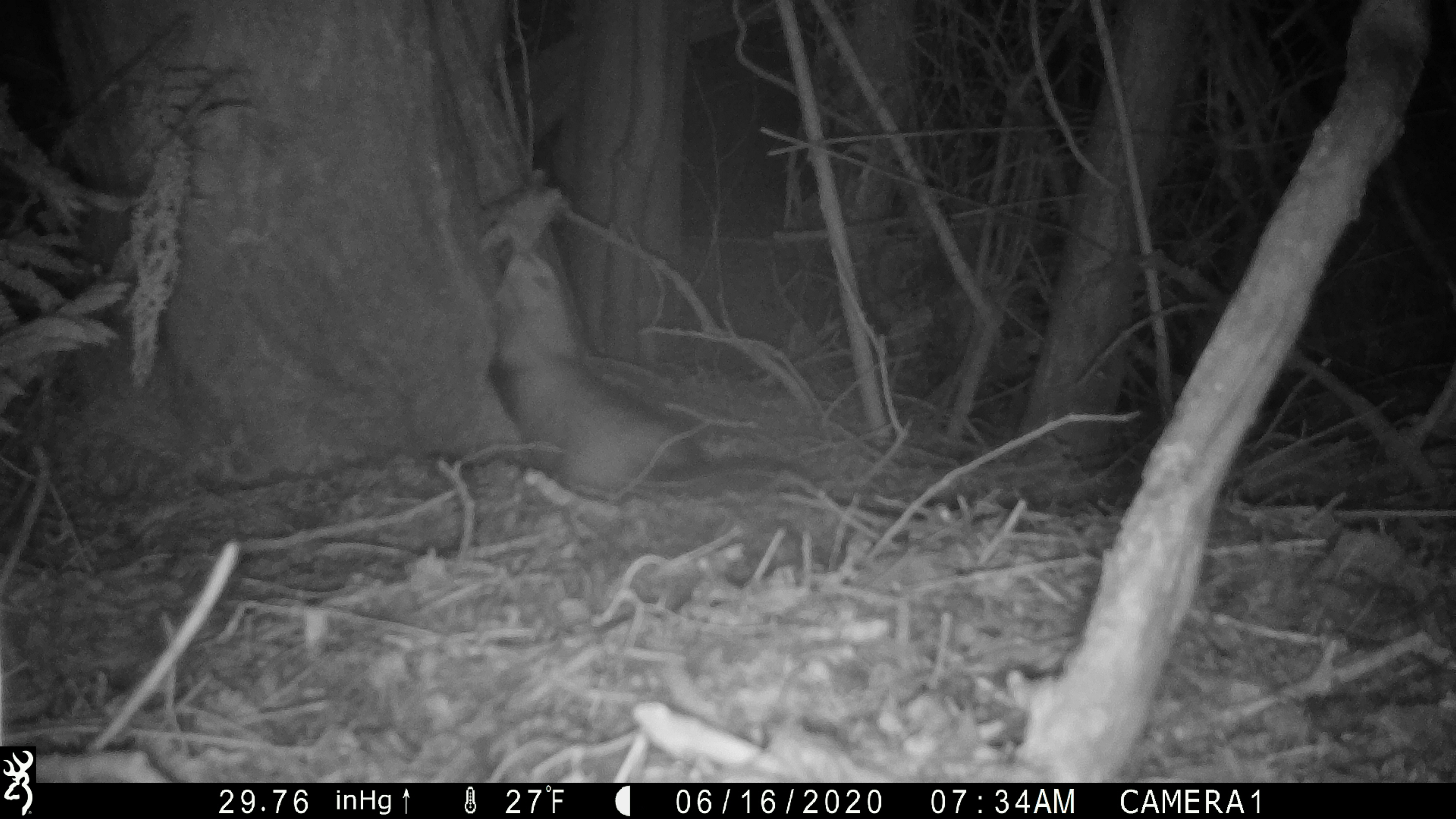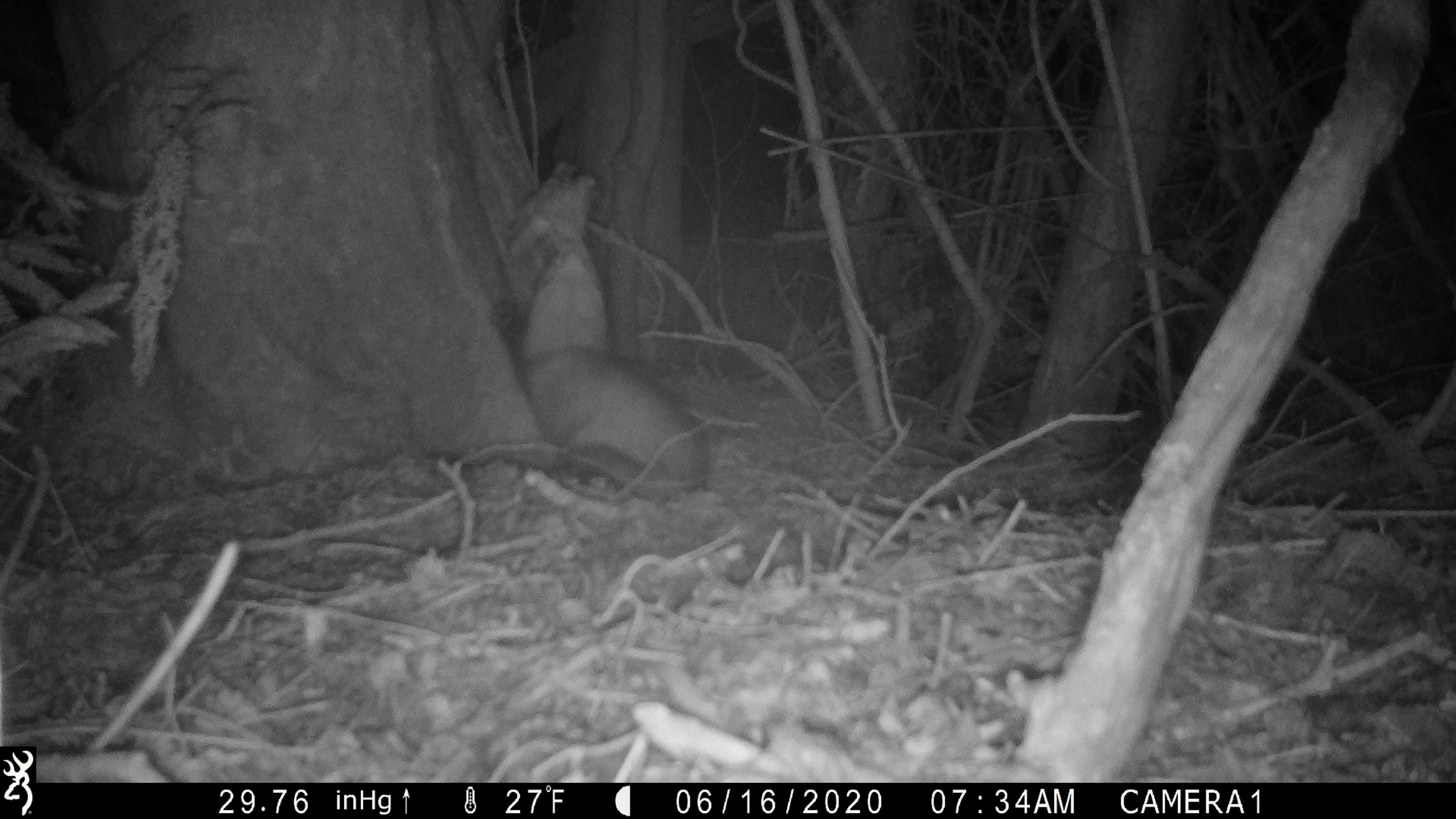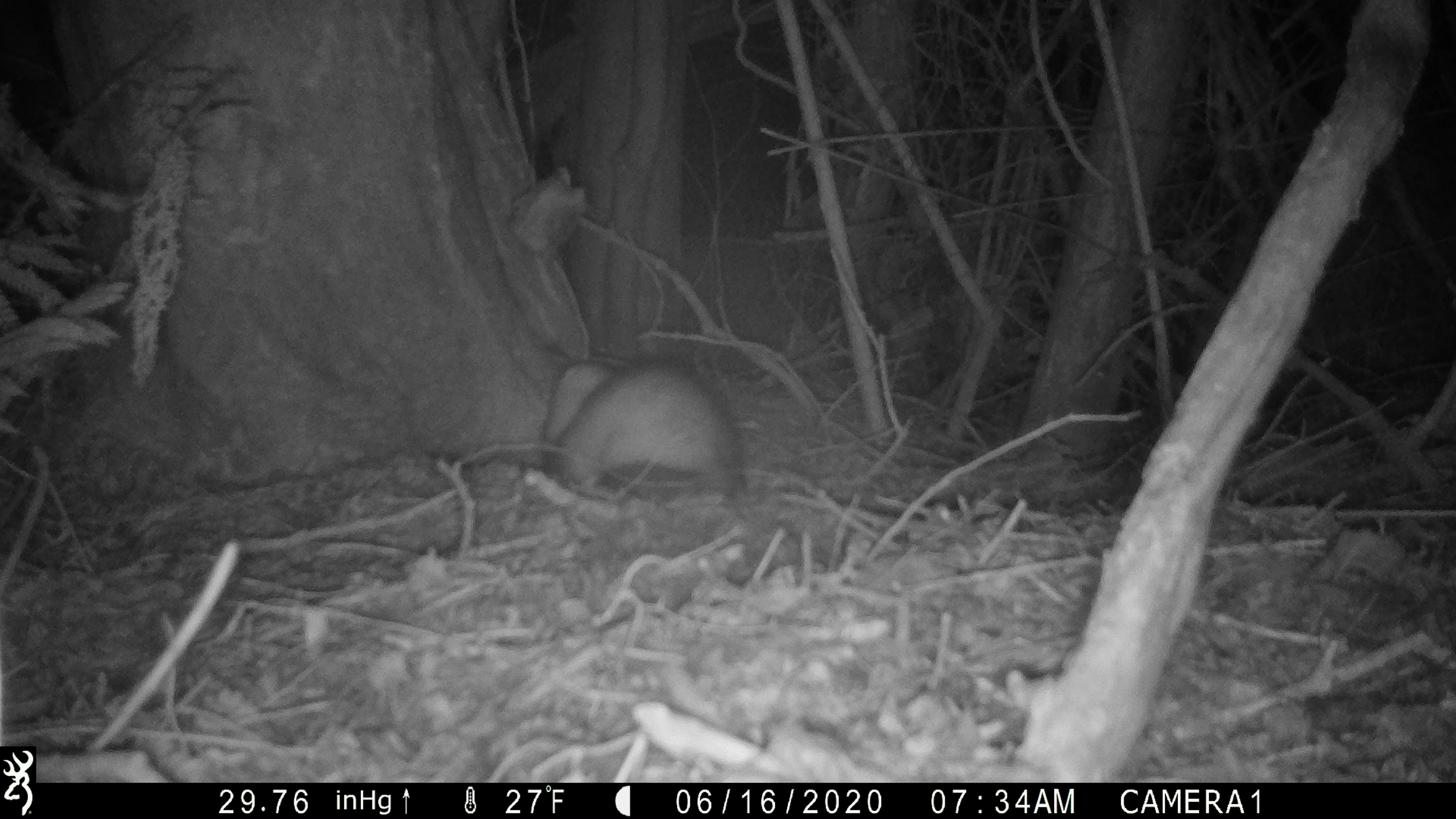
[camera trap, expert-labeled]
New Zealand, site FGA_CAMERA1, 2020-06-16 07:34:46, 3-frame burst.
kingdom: Animalia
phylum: Chordata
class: Mammalia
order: Carnivora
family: Mustelidae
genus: Mustela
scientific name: Mustela furo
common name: ferret